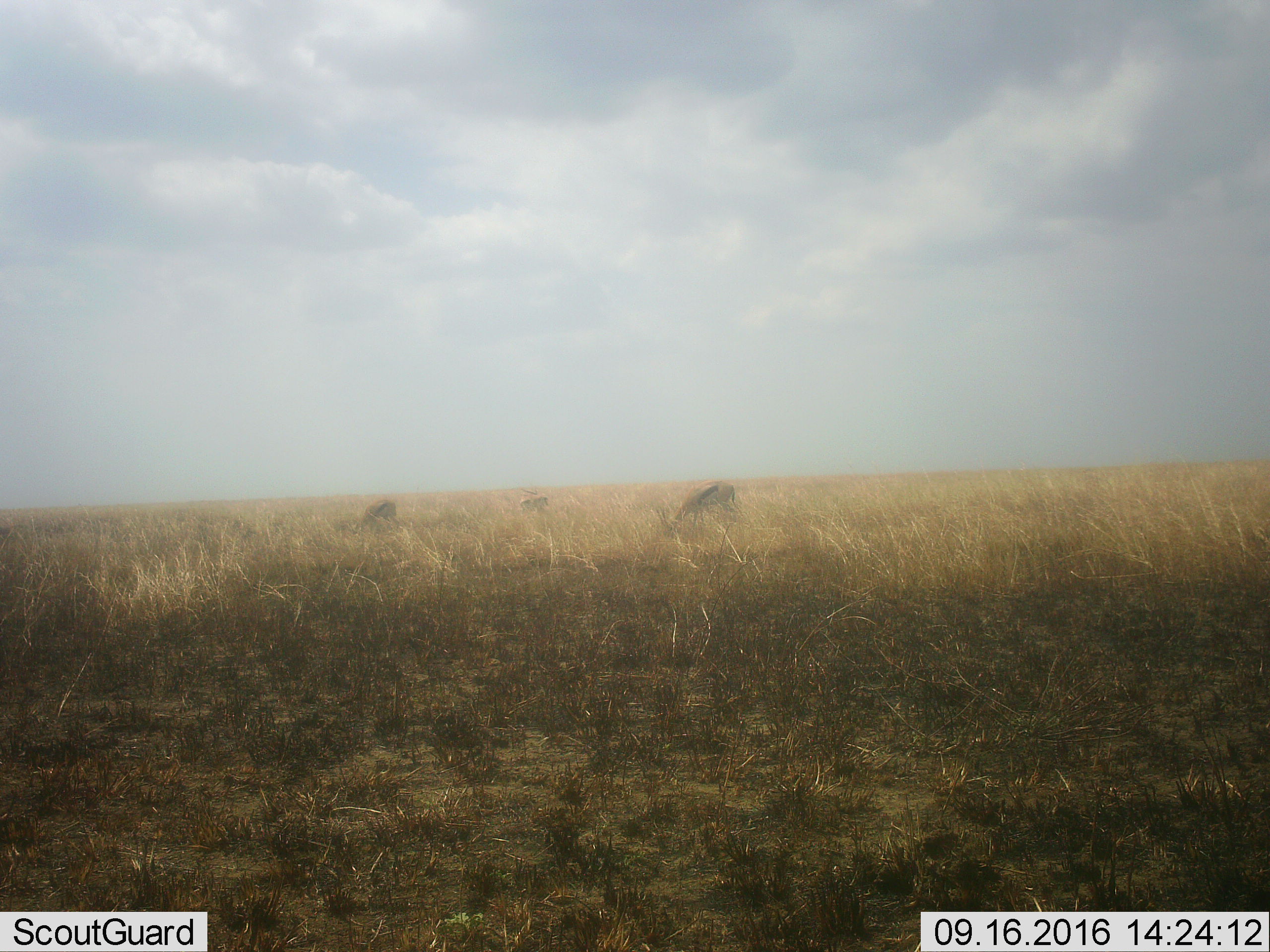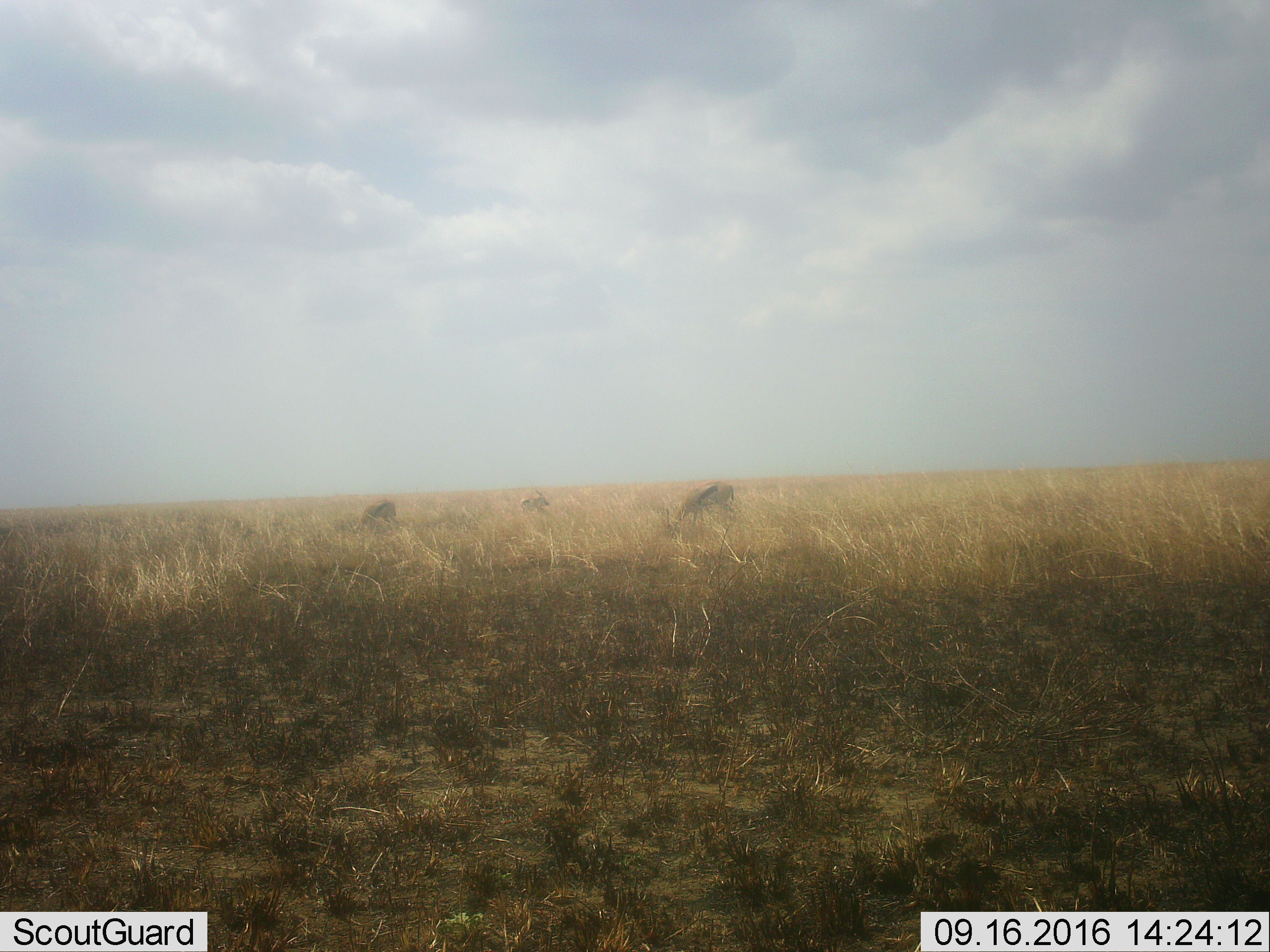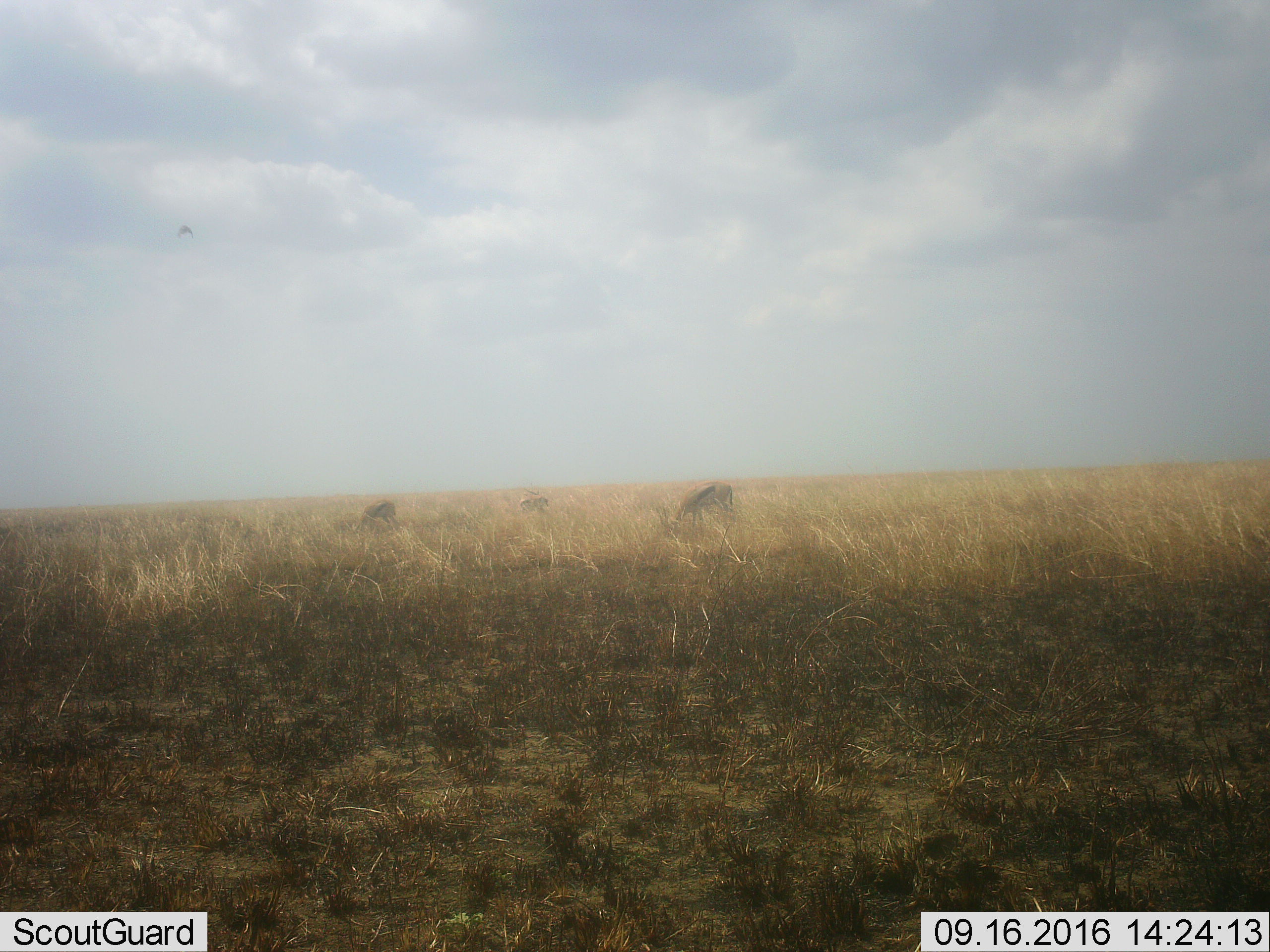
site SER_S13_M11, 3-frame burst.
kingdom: Animalia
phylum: Chordata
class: Mammalia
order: Artiodactyla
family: Bovidae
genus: Eudorcas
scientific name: Eudorcas thomsonii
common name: thomson's gazelle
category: gazellethomsons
Gazellethomsons (thomson's gazelle) (Eudorcas thomsonii), count 3. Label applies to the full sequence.